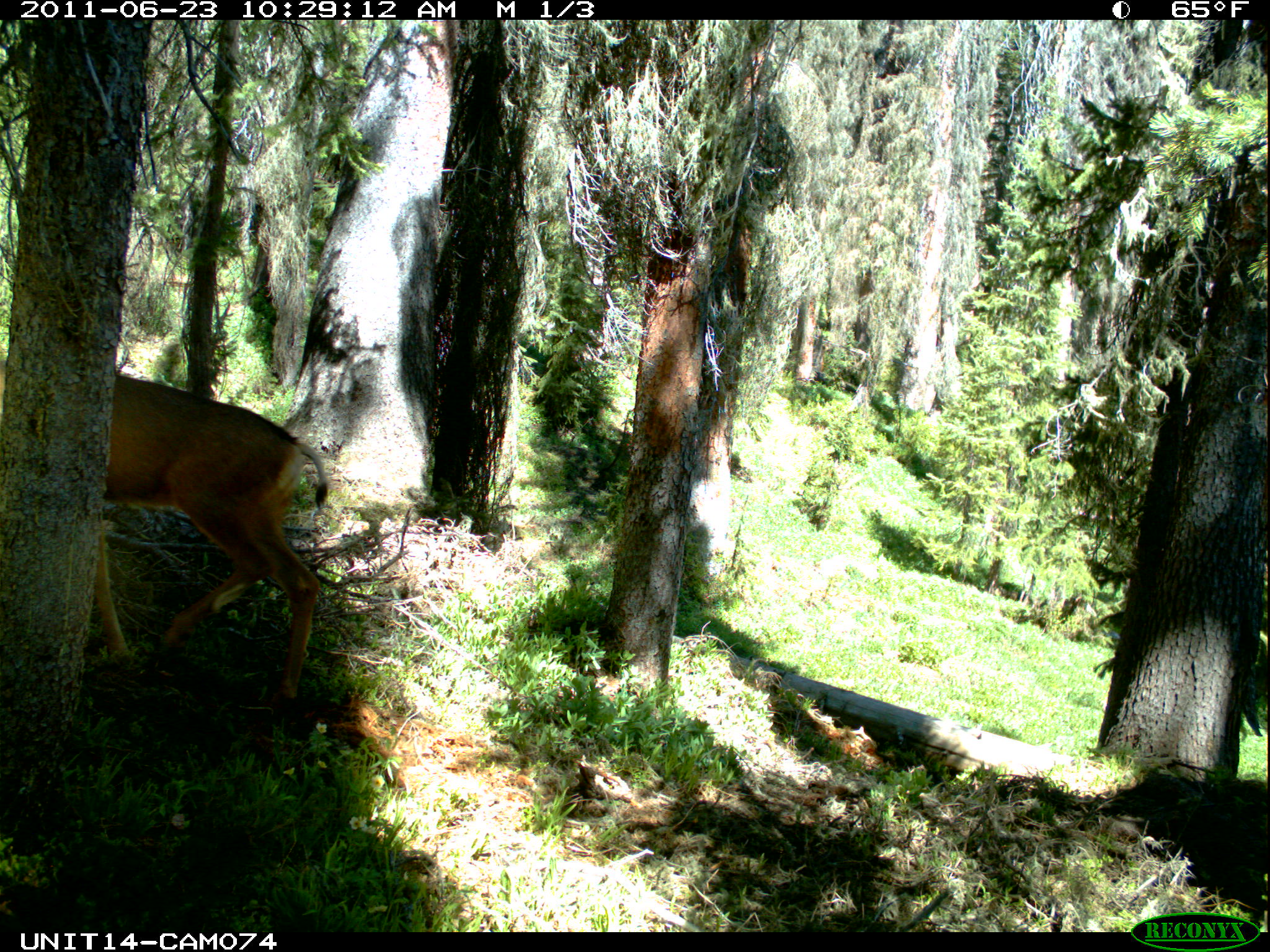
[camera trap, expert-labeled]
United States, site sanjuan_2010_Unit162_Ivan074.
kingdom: Animalia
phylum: Chordata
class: Mammalia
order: Artiodactyla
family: Cervidae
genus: Odocoileus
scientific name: Odocoileus hemionus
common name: mule deer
Odocoileus hemionus (mule deer).